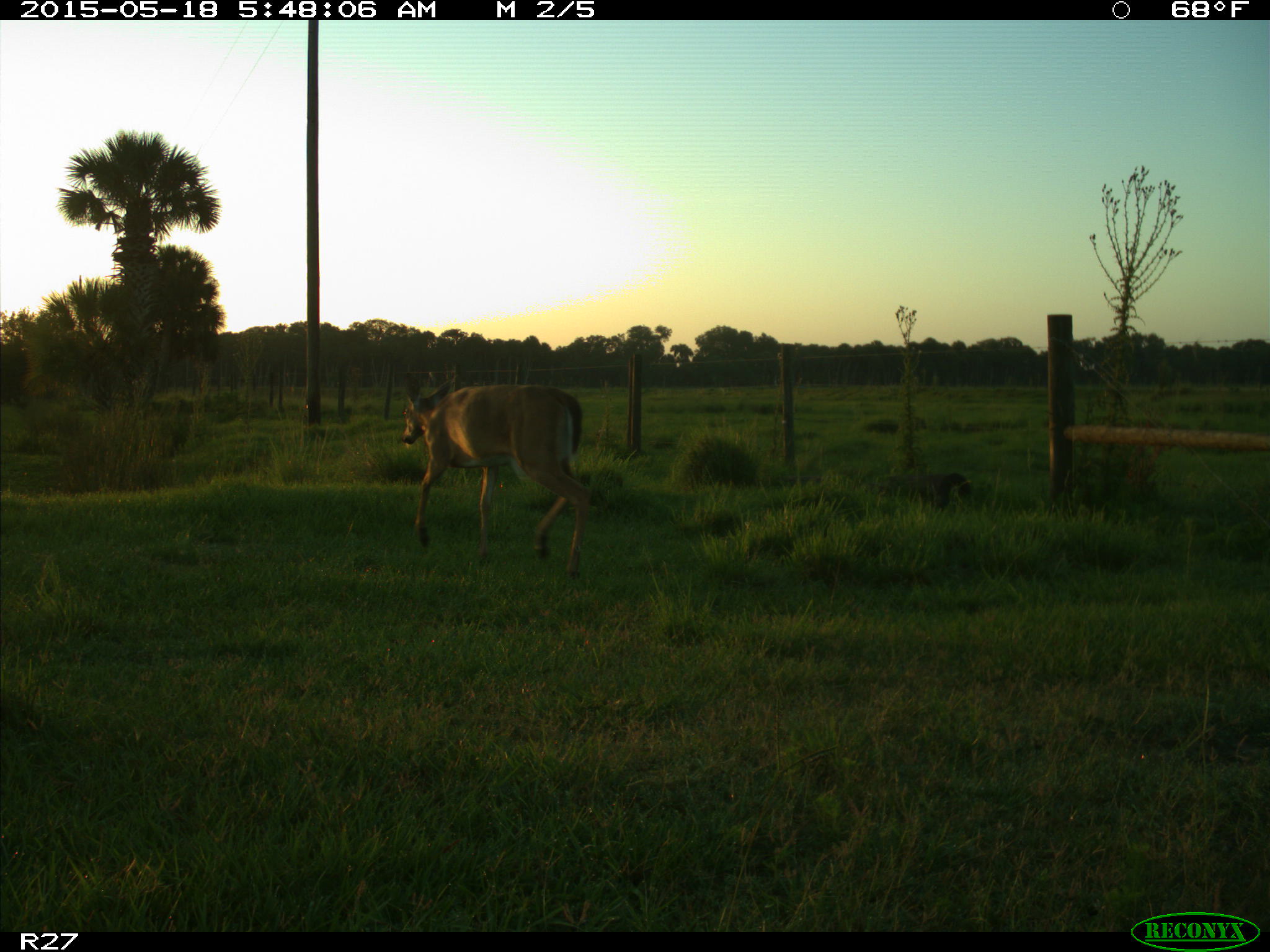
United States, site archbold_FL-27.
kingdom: Animalia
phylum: Chordata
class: Mammalia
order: Artiodactyla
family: Cervidae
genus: Odocoileus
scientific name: Odocoileus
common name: deer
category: unidentified deer